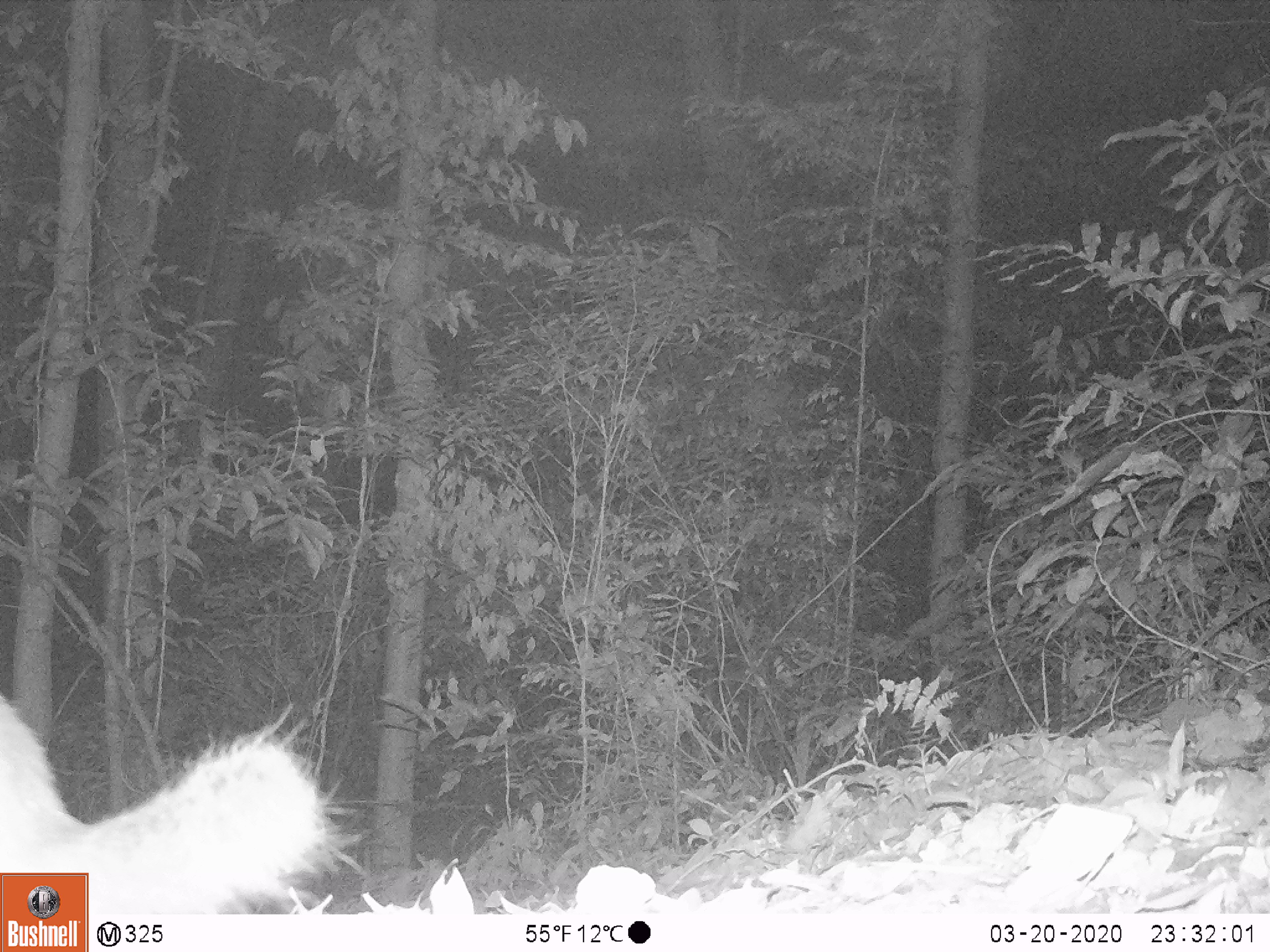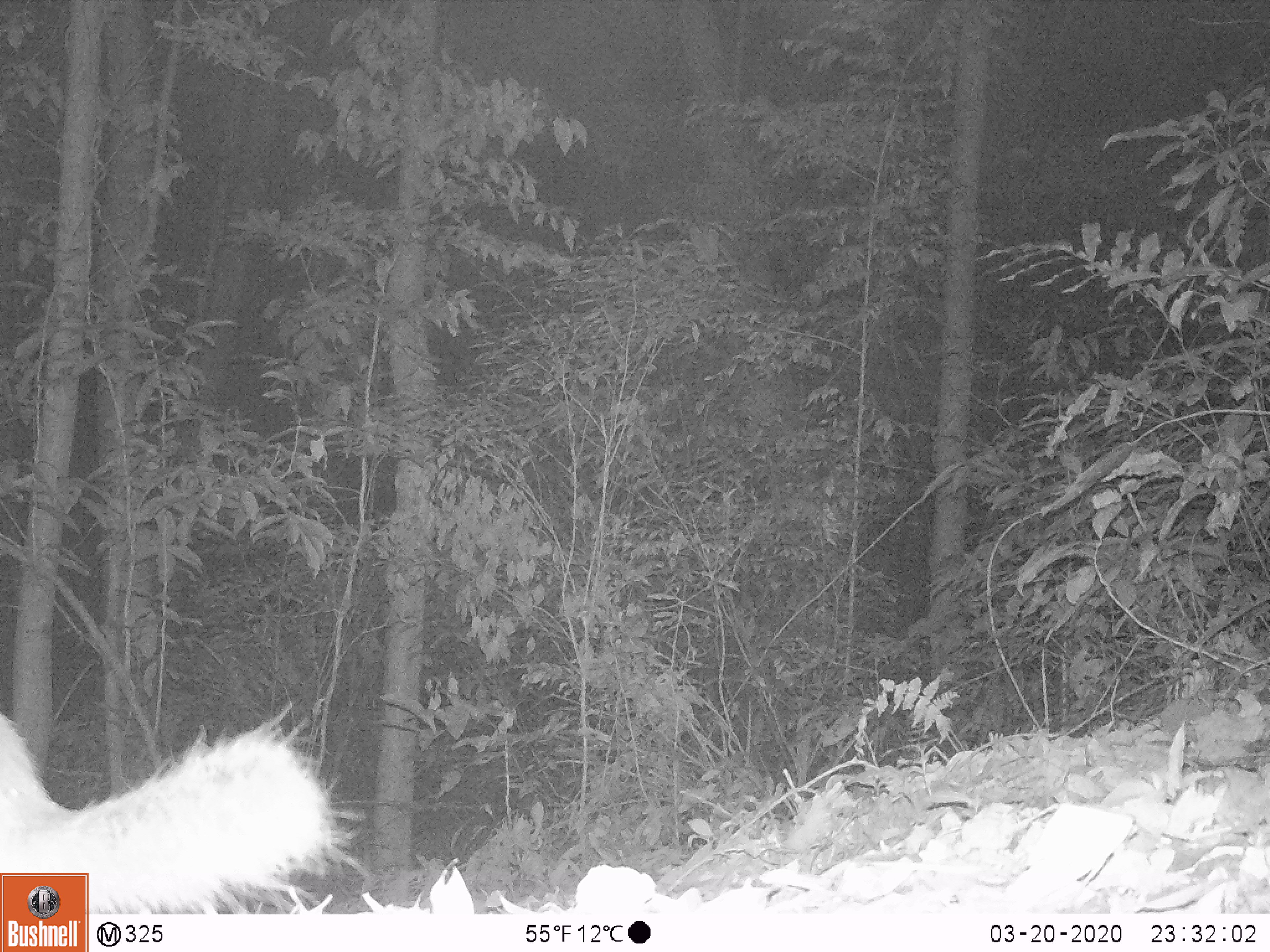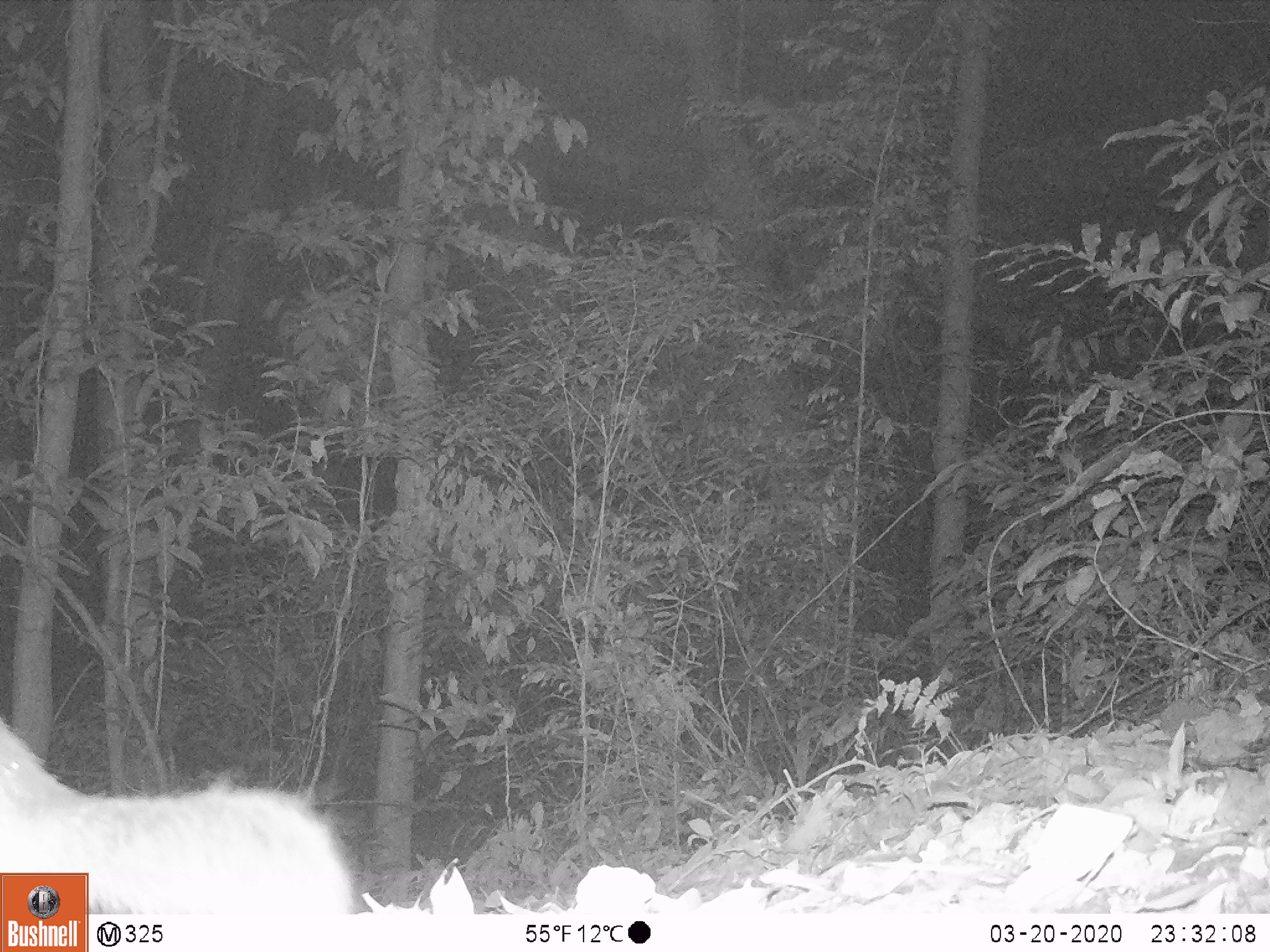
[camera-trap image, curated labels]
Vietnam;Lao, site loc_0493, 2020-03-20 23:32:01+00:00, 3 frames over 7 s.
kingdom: Animalia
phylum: Chordata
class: Mammalia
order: Carnivora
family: Mustelidae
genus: Melogale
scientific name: Melogale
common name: ferret badger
Ferret badger (Melogale). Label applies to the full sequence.